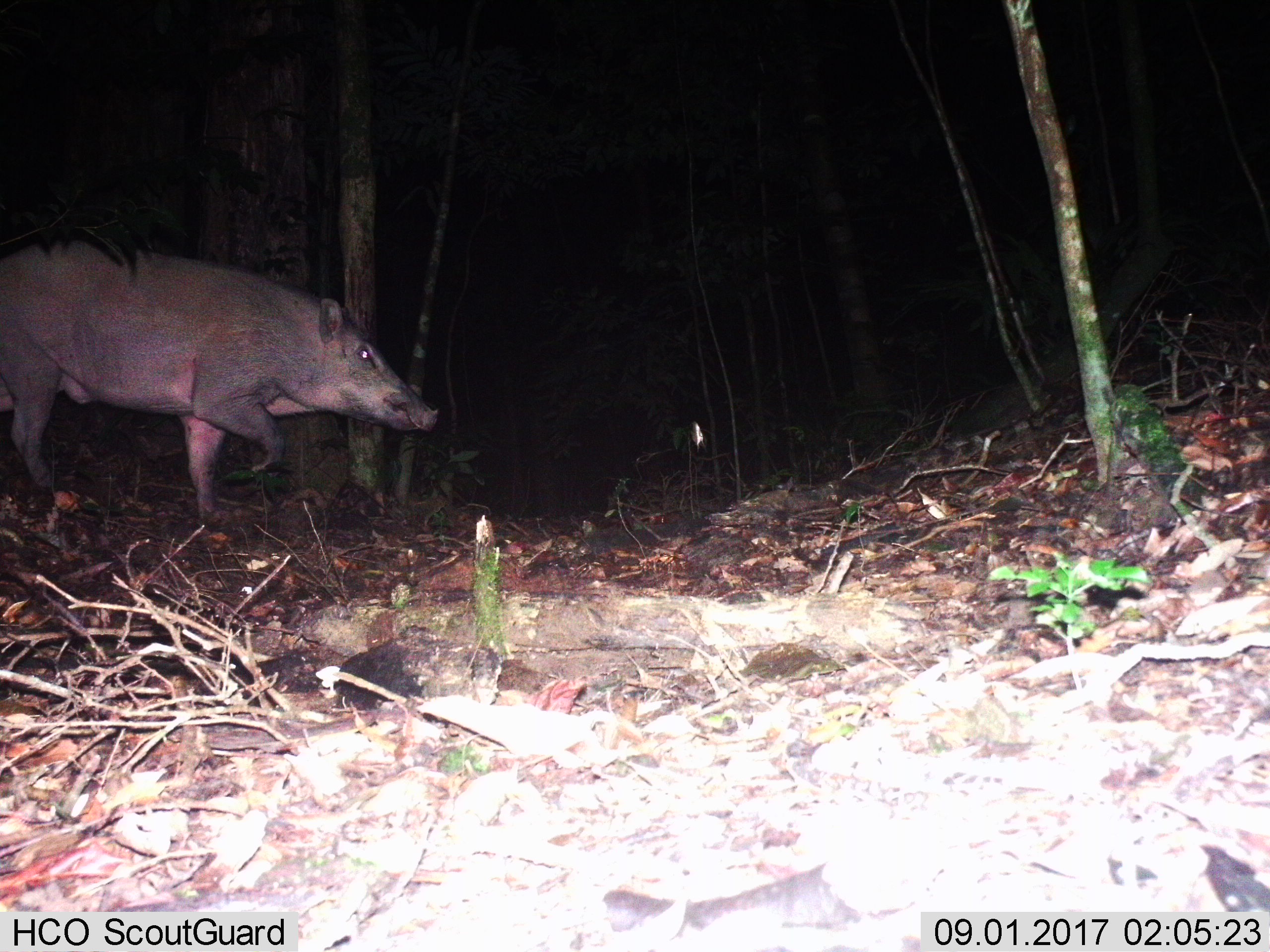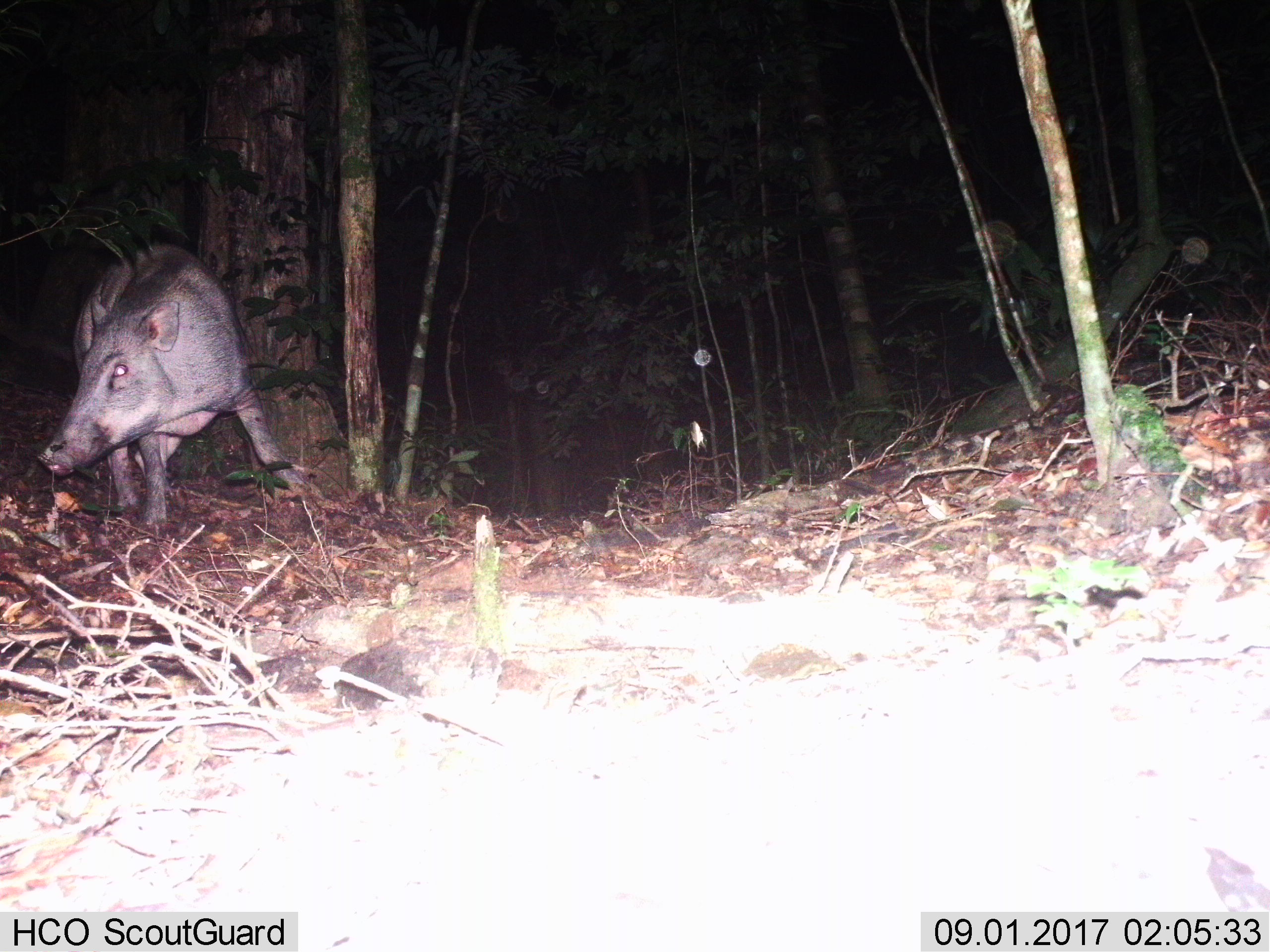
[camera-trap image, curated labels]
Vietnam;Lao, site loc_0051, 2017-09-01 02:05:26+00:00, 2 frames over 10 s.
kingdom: Animalia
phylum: Chordata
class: Mammalia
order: Artiodactyla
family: Suidae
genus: Sus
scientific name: Sus scrofa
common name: eurasian wild pig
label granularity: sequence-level